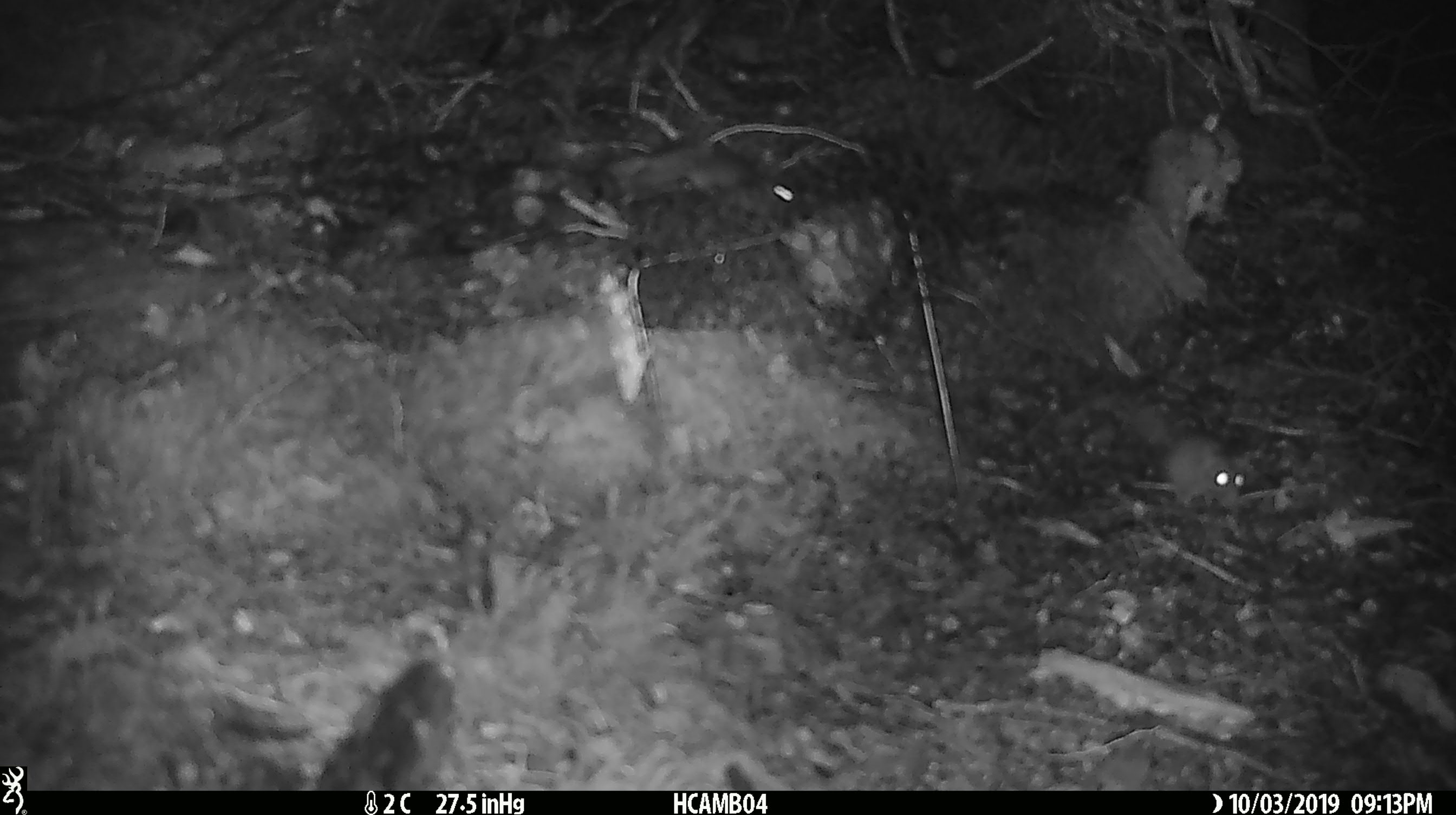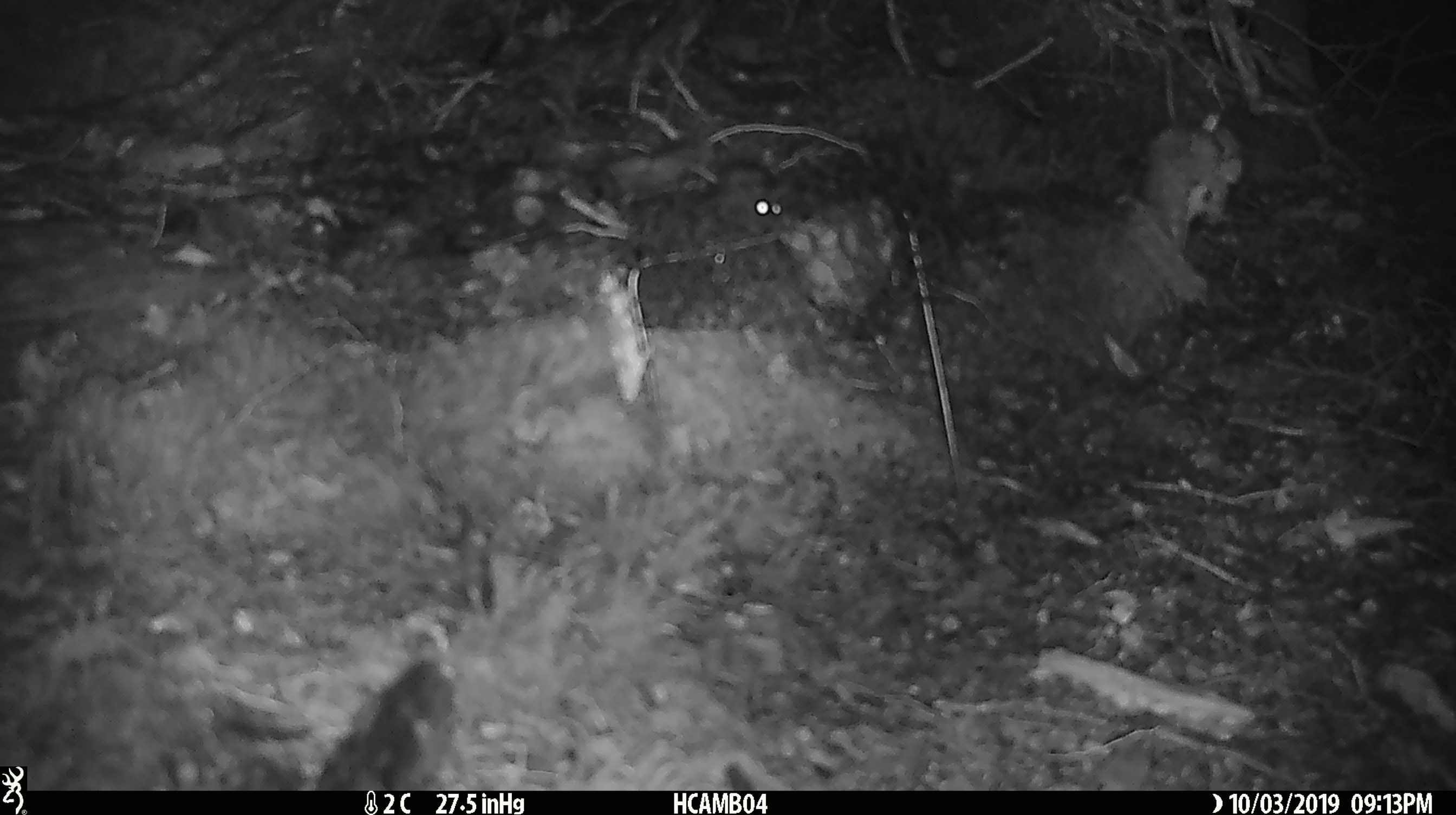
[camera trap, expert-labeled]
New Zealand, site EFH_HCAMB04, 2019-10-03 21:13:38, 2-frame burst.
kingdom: Animalia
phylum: Chordata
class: Mammalia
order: Rodentia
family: Muridae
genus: Mus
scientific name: Mus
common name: mouse